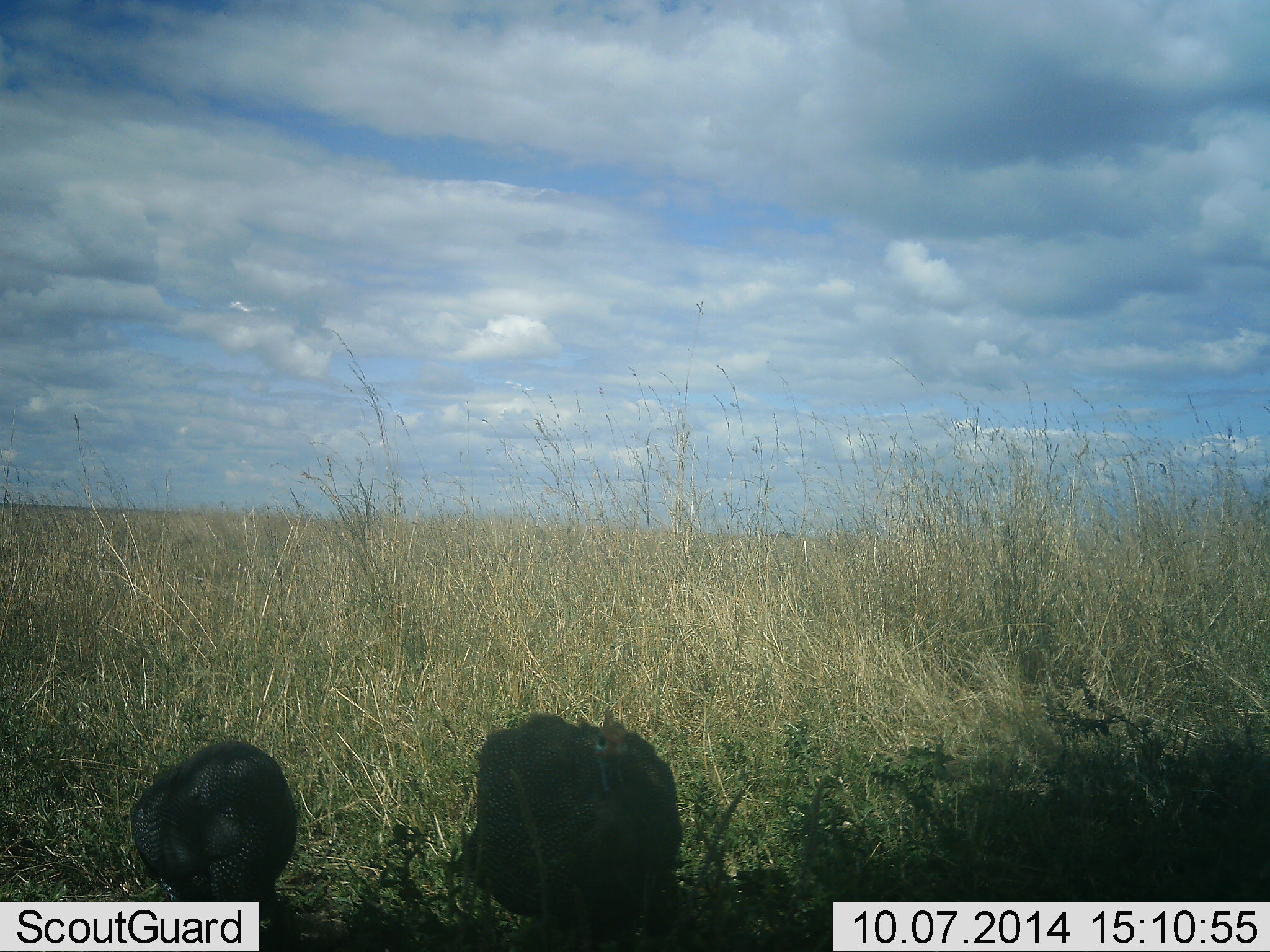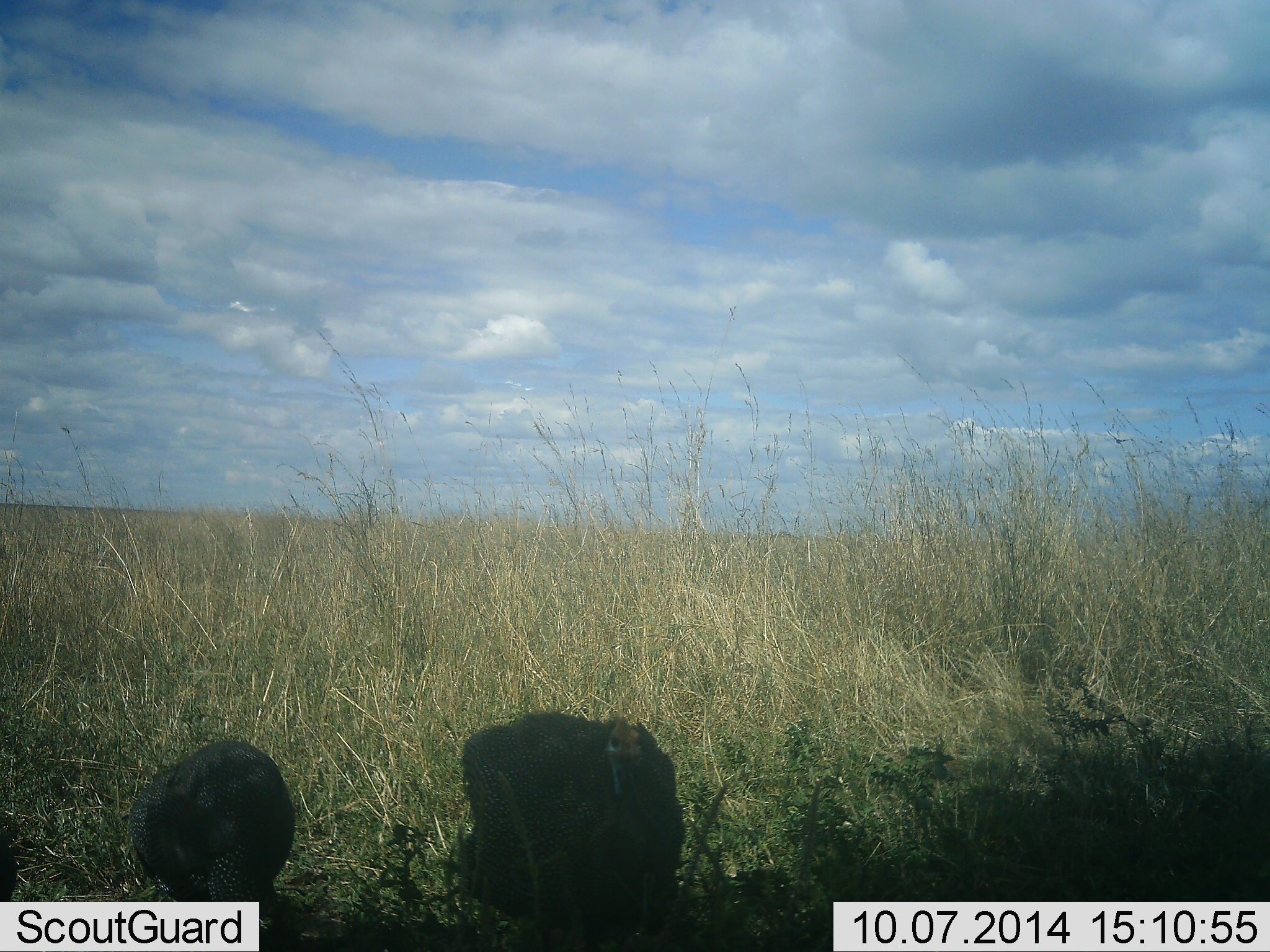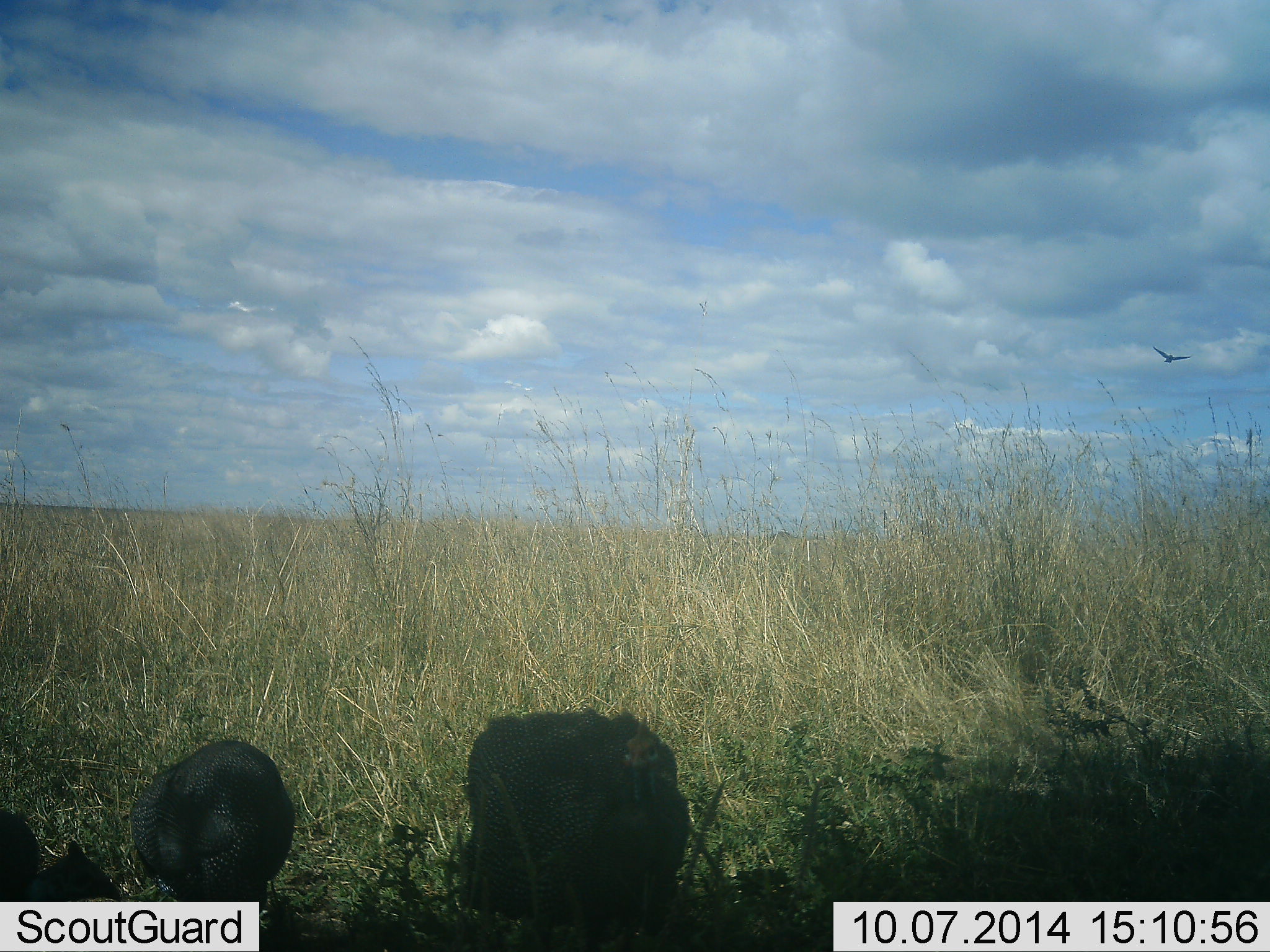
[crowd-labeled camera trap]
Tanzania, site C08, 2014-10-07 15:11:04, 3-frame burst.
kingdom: Animalia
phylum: Chordata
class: Aves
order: Galliformes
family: Numididae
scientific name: Numididae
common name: guinea fowl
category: guineafowl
Guineafowl (guinea fowl) (Numididae), count 2. Behavior (volunteer vote fractions): standing 91%, resting 18%, moving 18%, interacting 0%. Young present (vote fraction): 0%. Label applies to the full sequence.